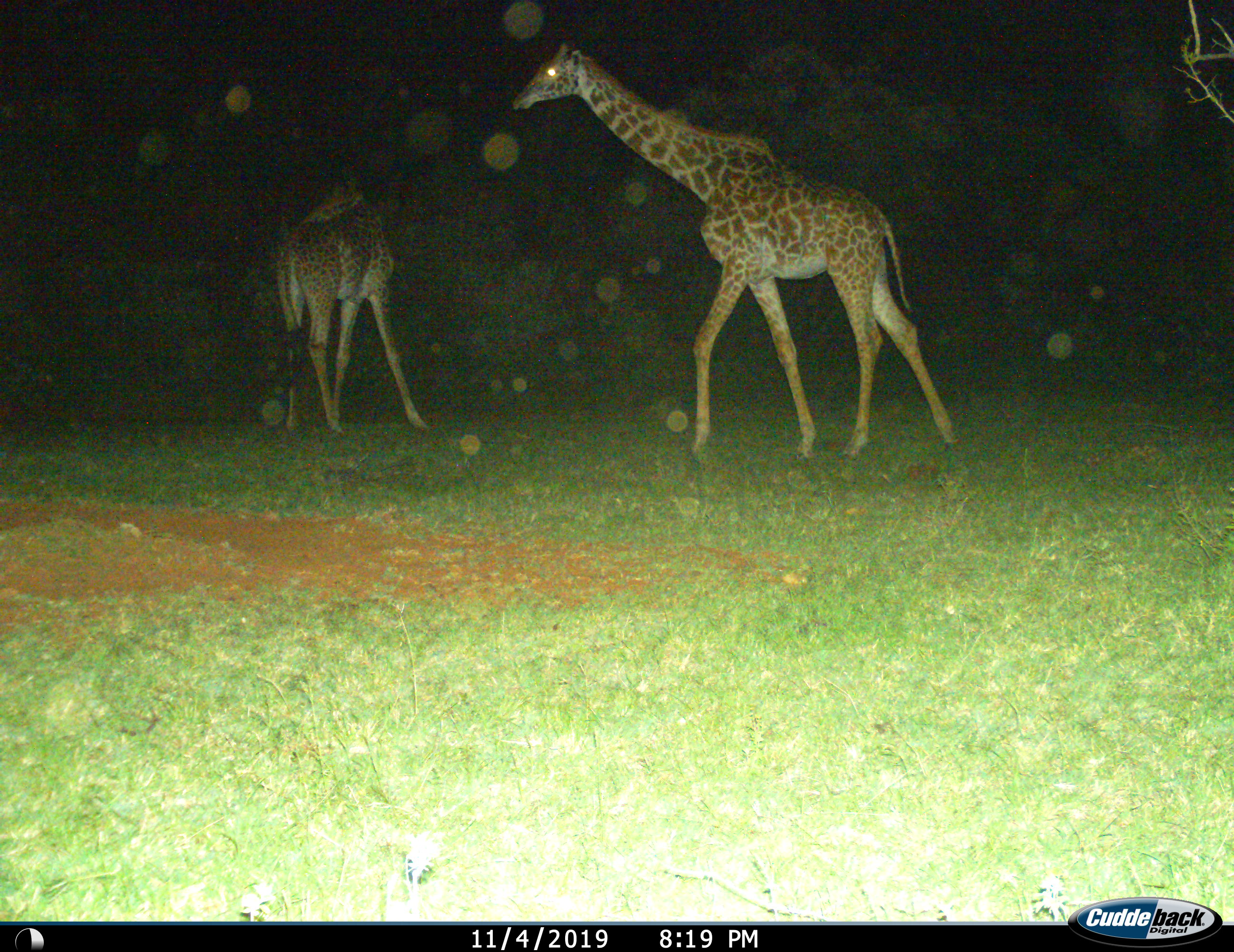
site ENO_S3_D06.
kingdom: Animalia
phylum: Chordata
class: Mammalia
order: Artiodactyla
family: Giraffidae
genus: Giraffa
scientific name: Giraffa camelopardalis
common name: giraffe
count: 2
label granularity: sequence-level